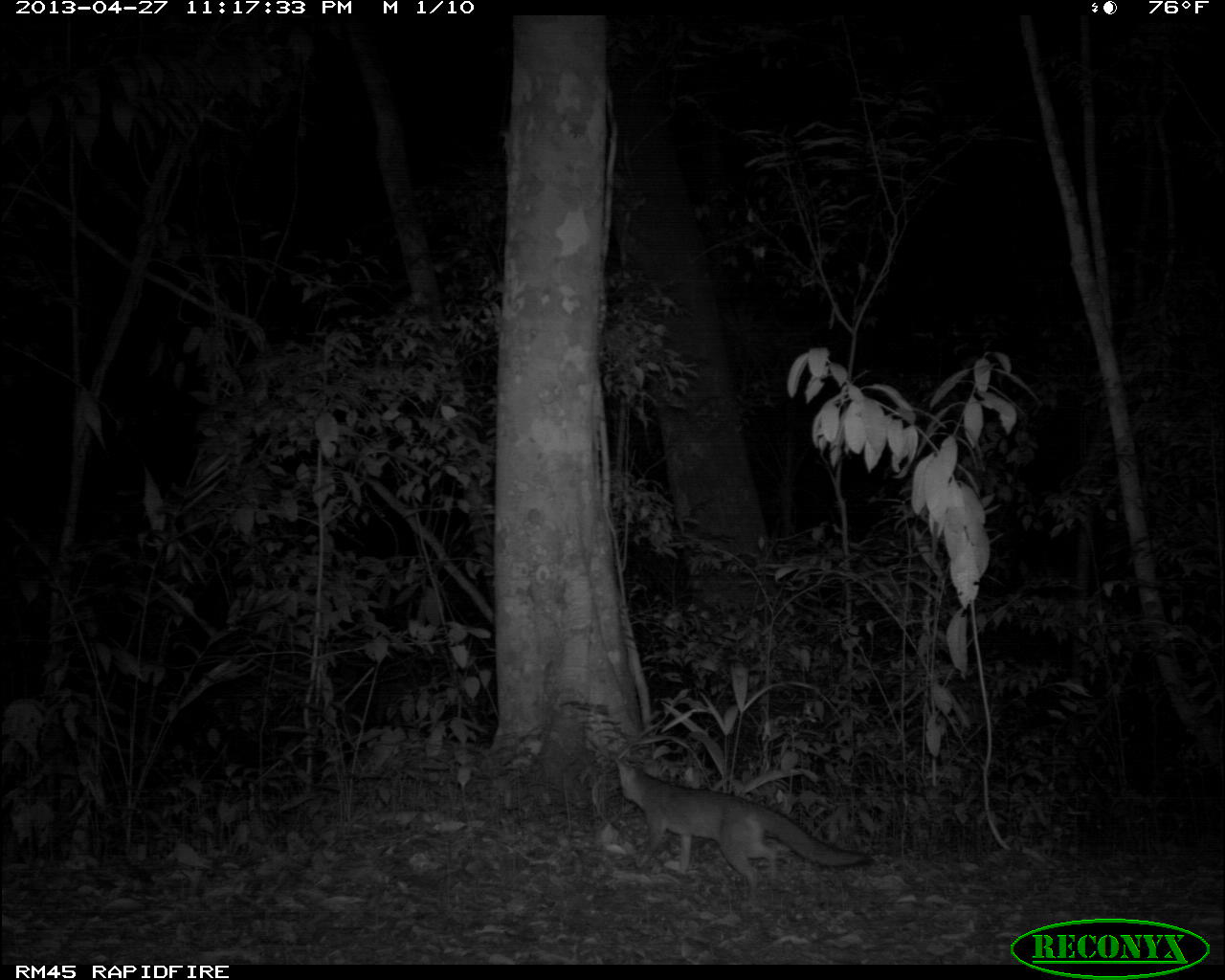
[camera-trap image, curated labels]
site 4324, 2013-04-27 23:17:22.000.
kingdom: Animalia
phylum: Chordata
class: Mammalia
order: Carnivora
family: Canidae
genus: Urocyon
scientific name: Urocyon cinereoargenteus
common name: gray fox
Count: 1.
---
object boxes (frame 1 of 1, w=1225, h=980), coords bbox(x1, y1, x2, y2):
urocyon cinereoargenteus: bbox(611, 757, 872, 895)